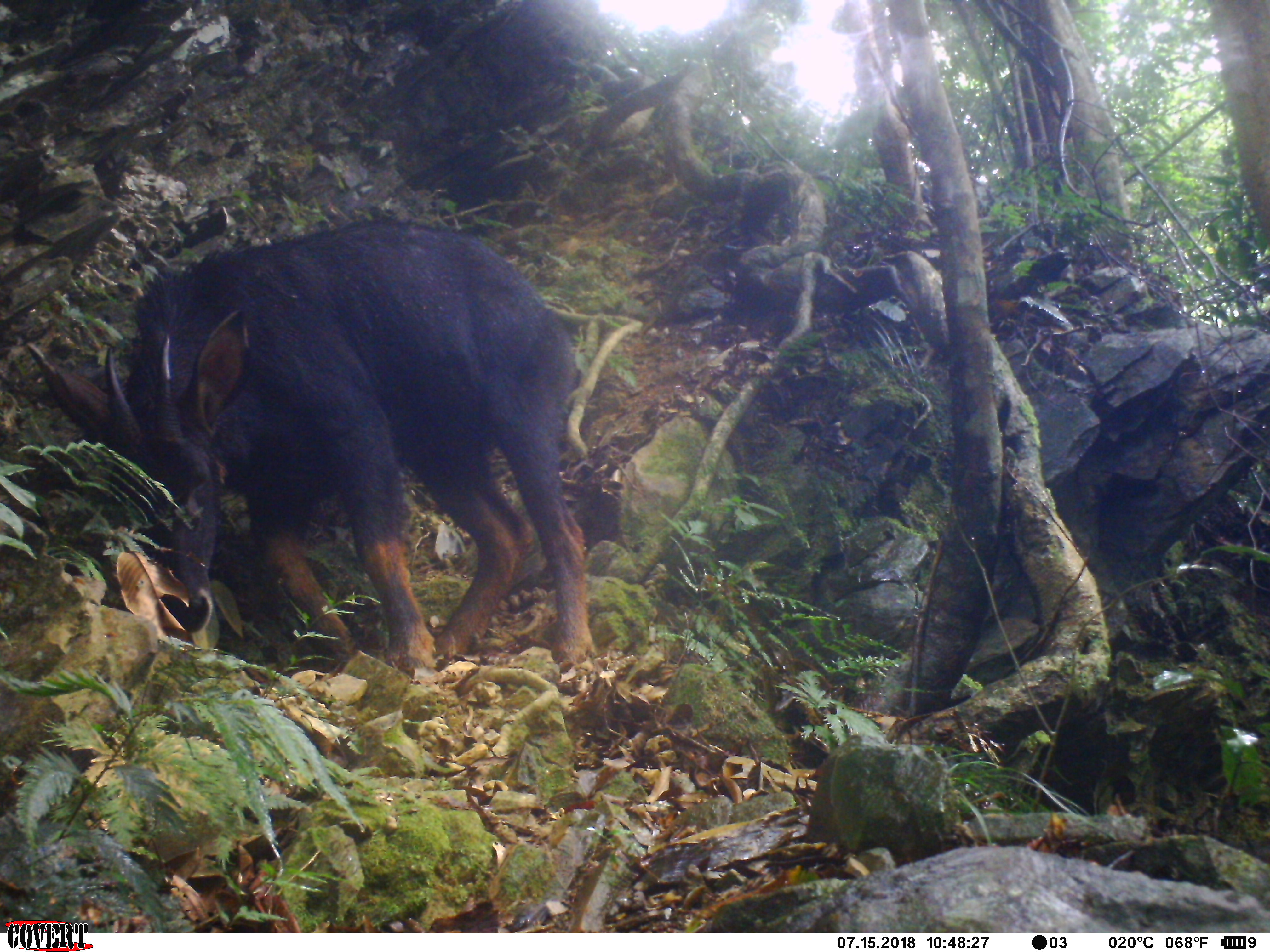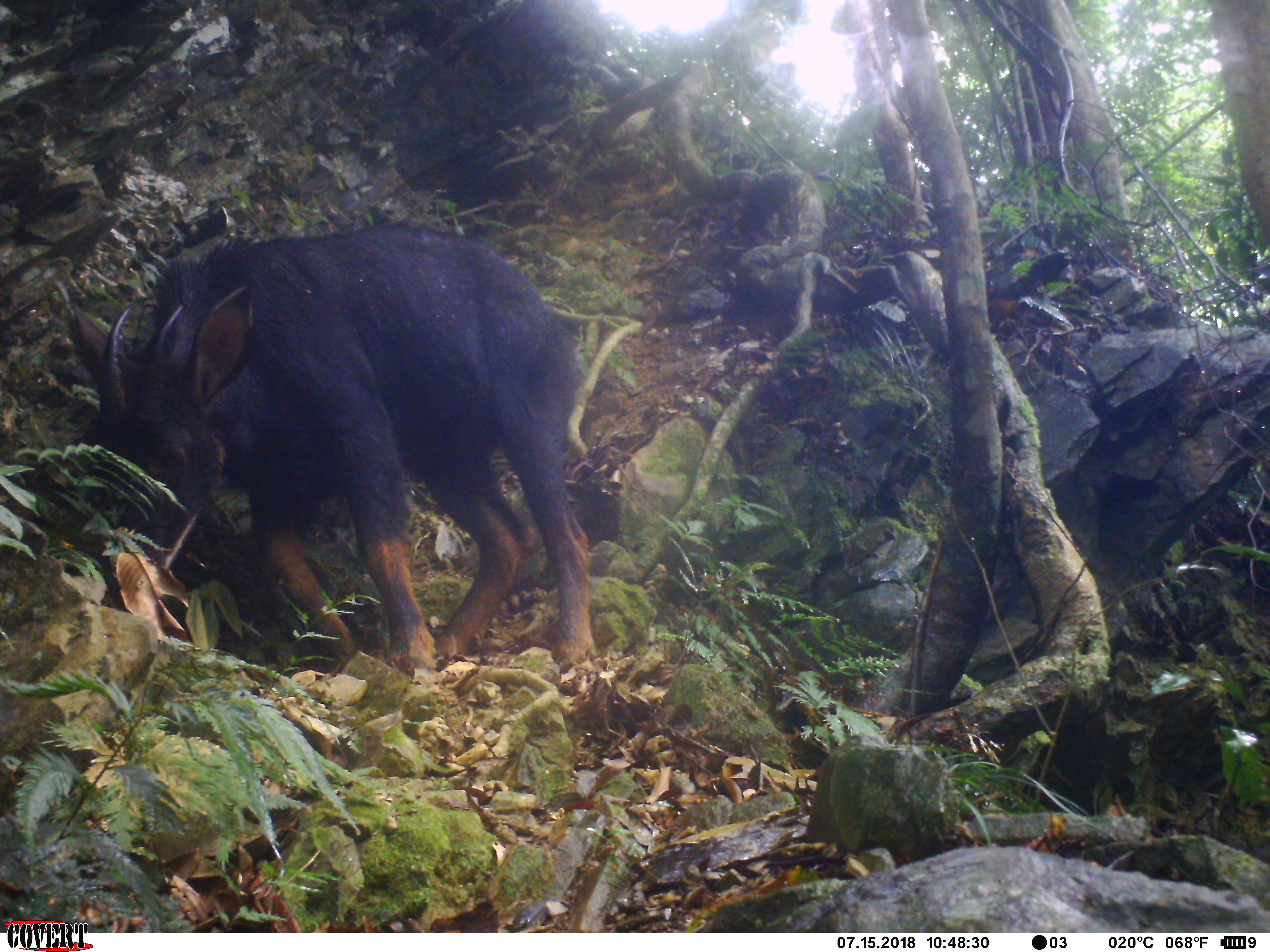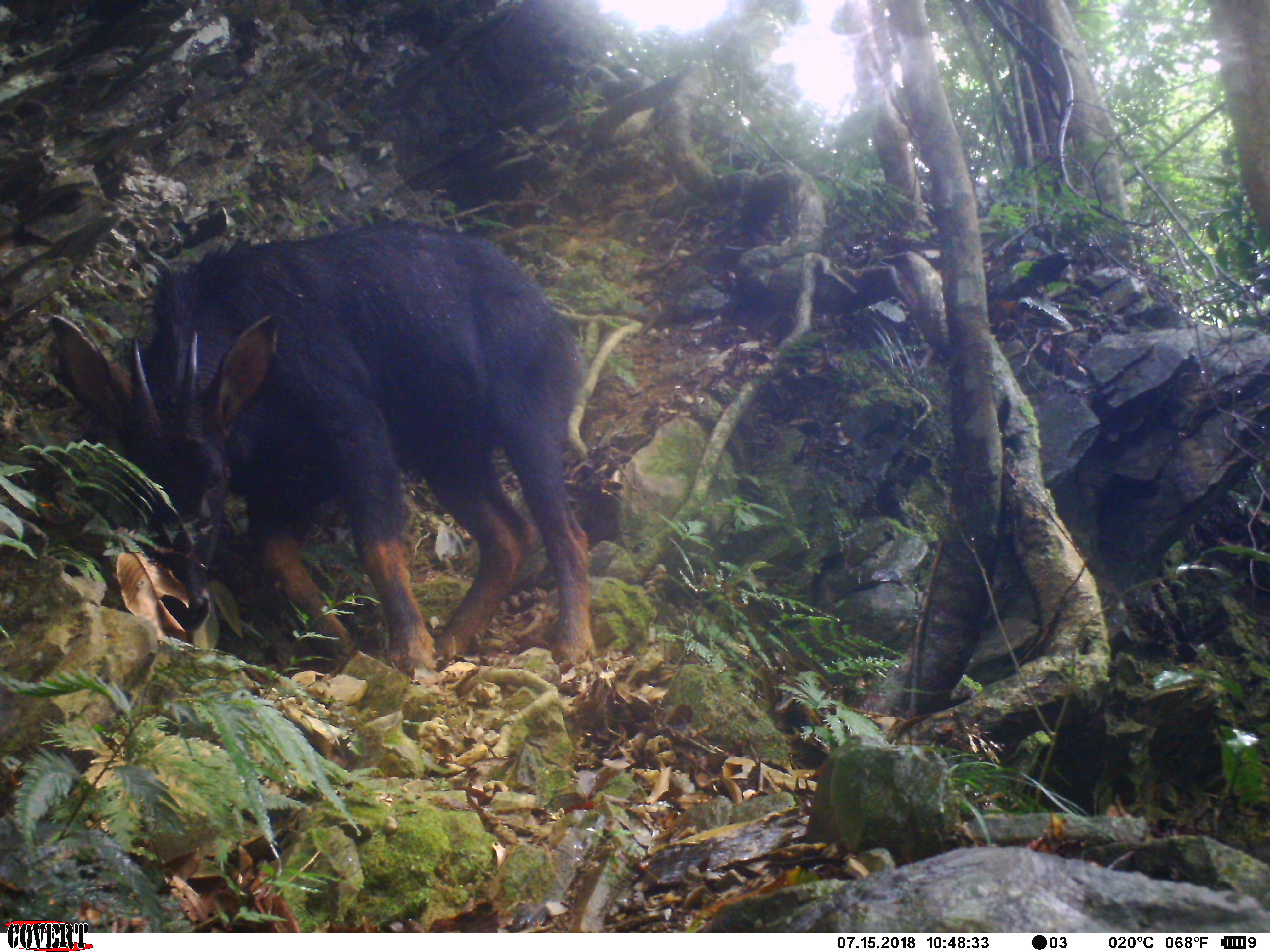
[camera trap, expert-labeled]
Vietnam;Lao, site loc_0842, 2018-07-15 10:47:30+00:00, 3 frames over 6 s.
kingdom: Animalia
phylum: Chordata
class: Mammalia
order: Artiodactyla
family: Bovidae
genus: Capricornis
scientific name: Capricornis sumatraensis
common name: chinese serow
Chinese serow (Capricornis sumatraensis). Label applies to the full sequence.